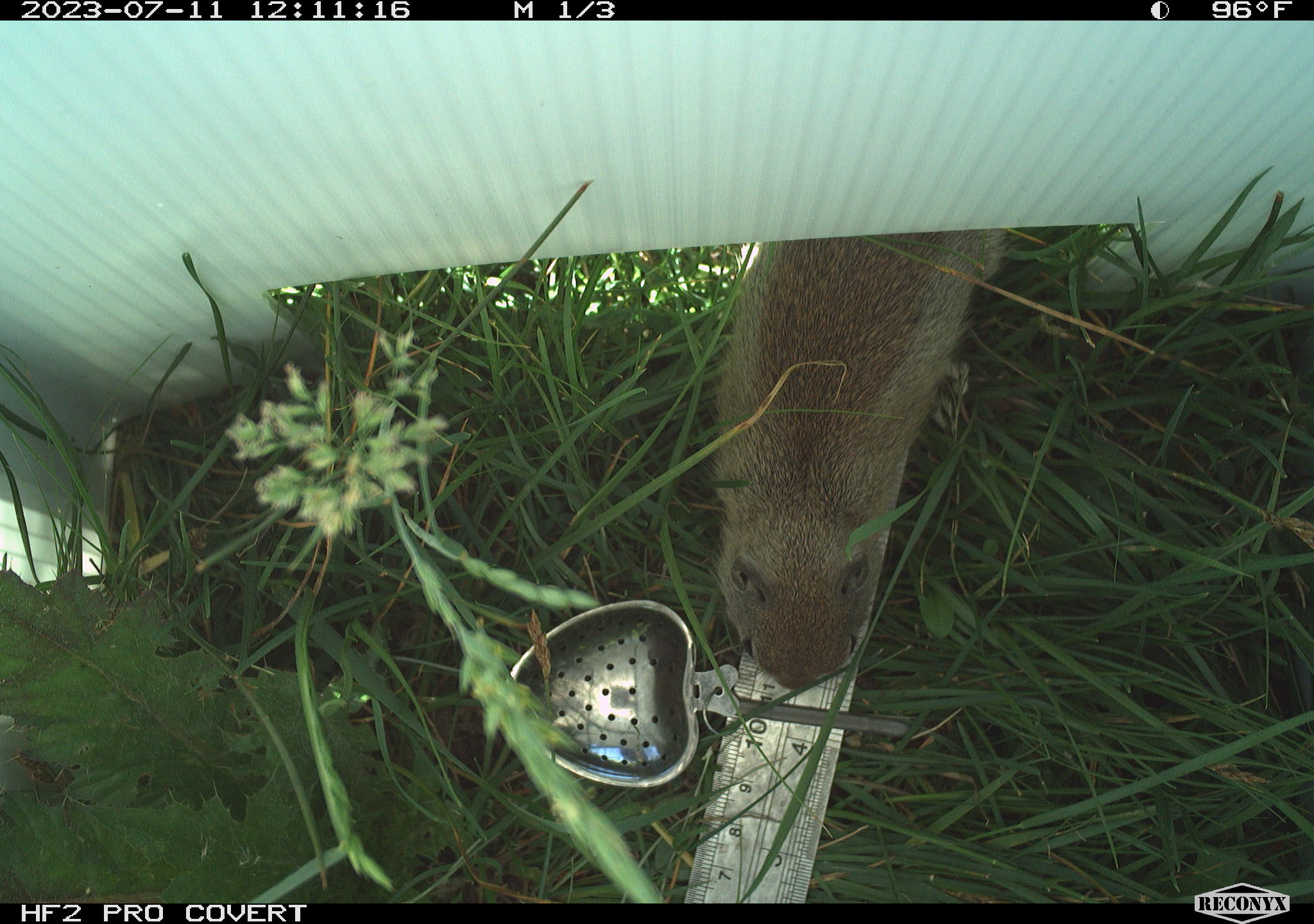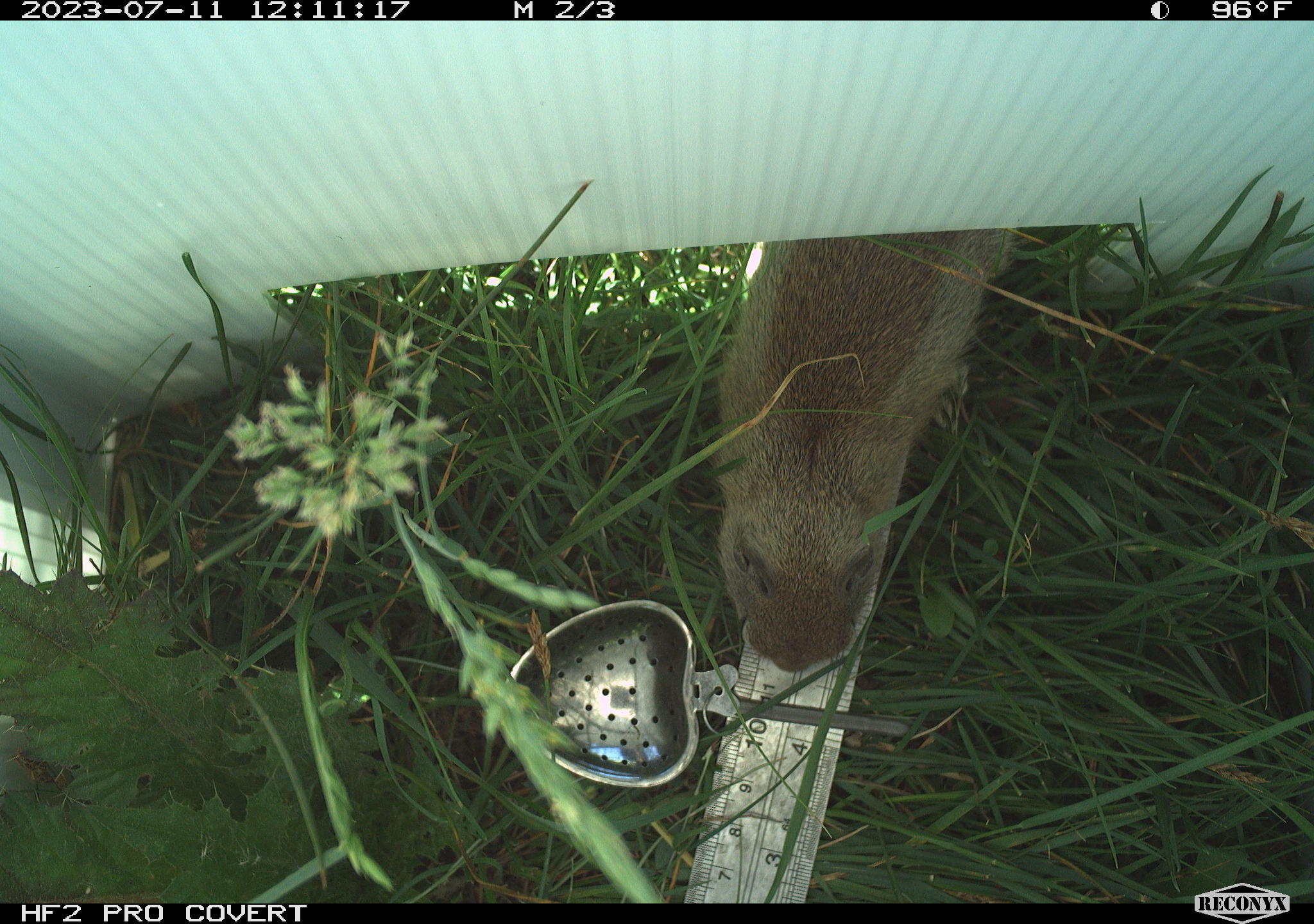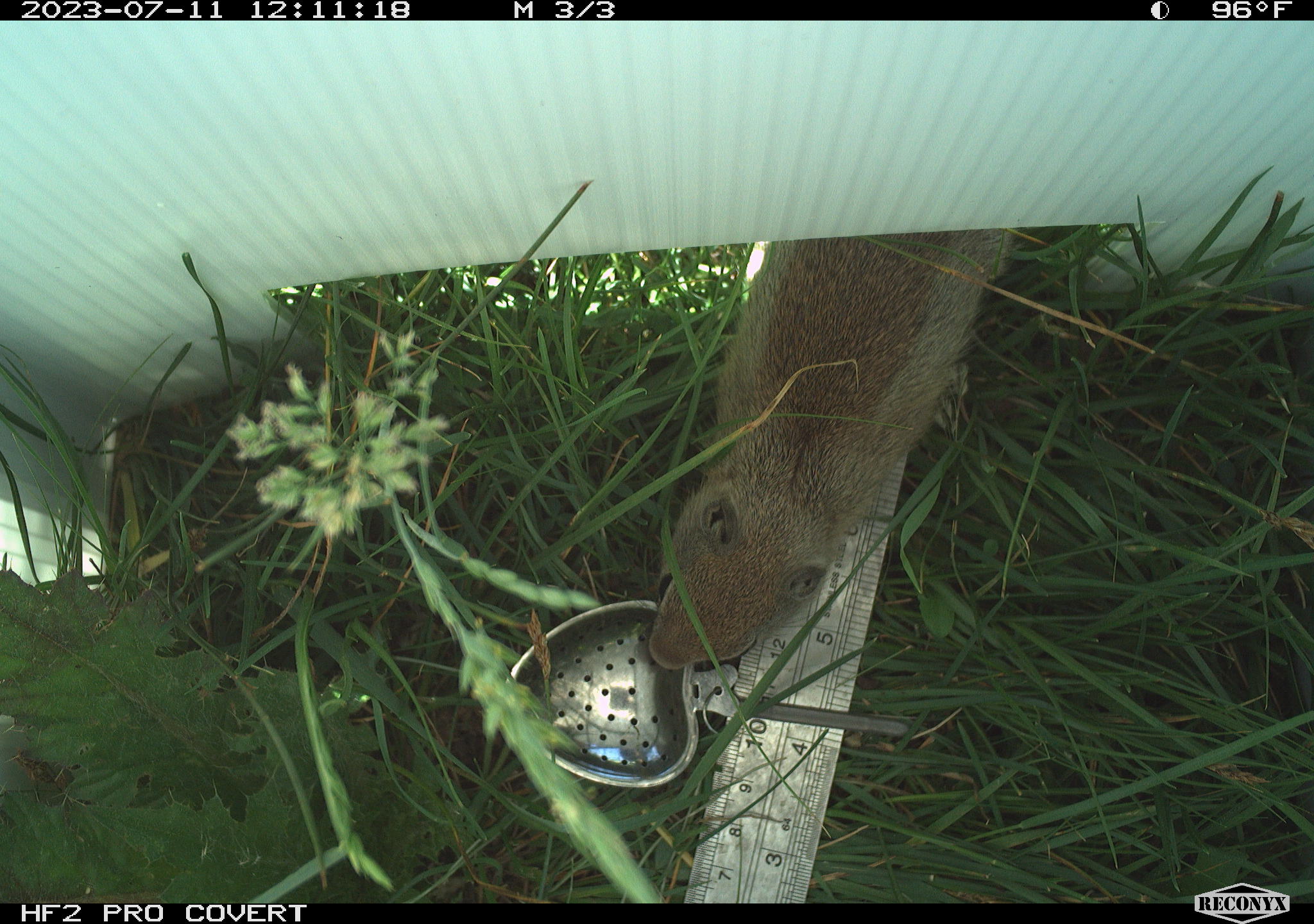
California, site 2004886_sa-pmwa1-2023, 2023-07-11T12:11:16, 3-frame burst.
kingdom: Animalia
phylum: Chordata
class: Mammalia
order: Rodentia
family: Sciuridae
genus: Urocitellus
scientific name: Urocitellus beldingi beldingi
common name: belding's ground squirrel